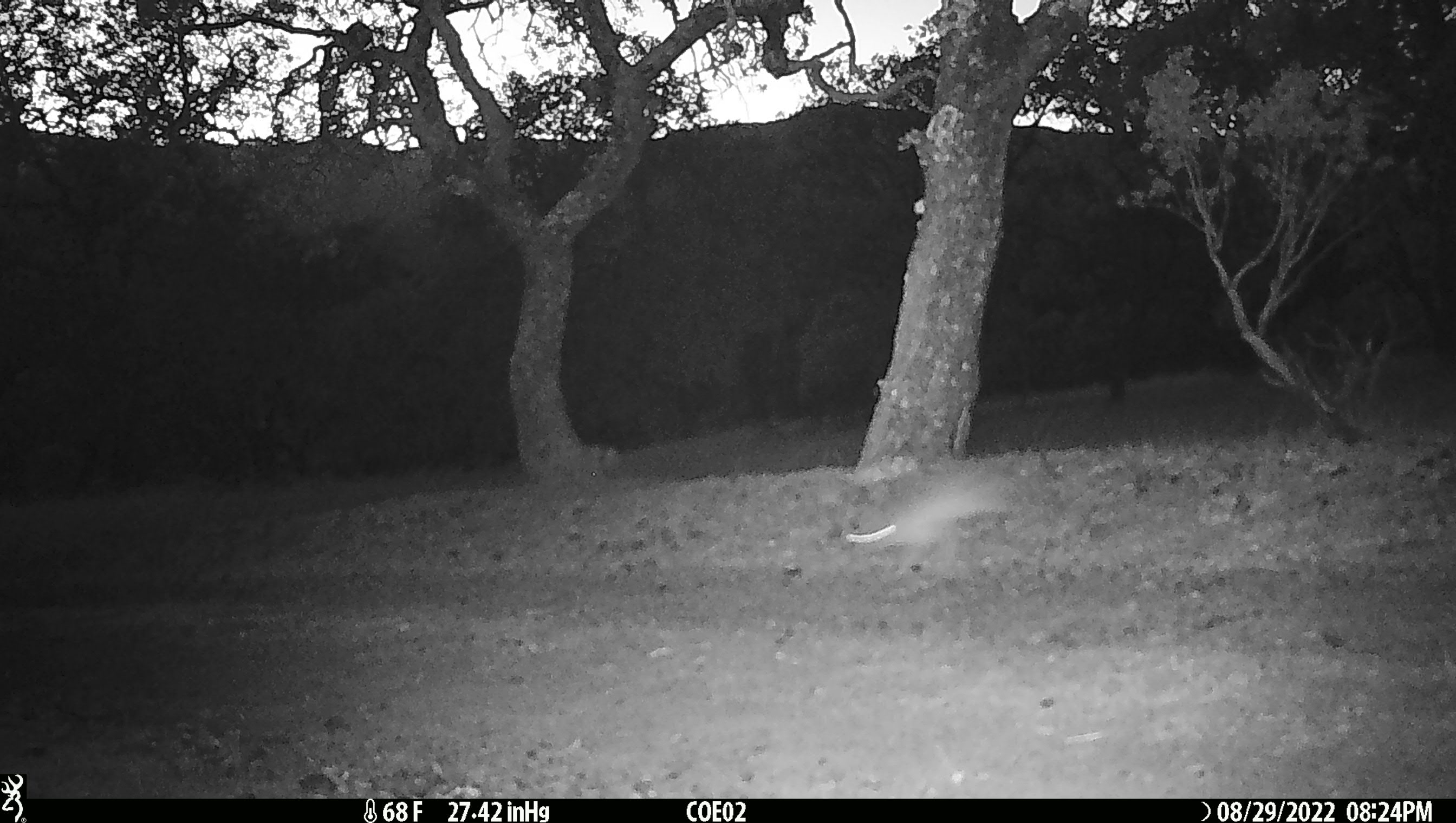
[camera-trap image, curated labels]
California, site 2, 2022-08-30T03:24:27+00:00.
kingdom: Animalia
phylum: Chordata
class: Mammalia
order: Lagomorpha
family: Leporidae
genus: Lepus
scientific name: Lepus californicus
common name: black-tailed jackrabbit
Black-tailed jackrabbit (Lepus californicus).